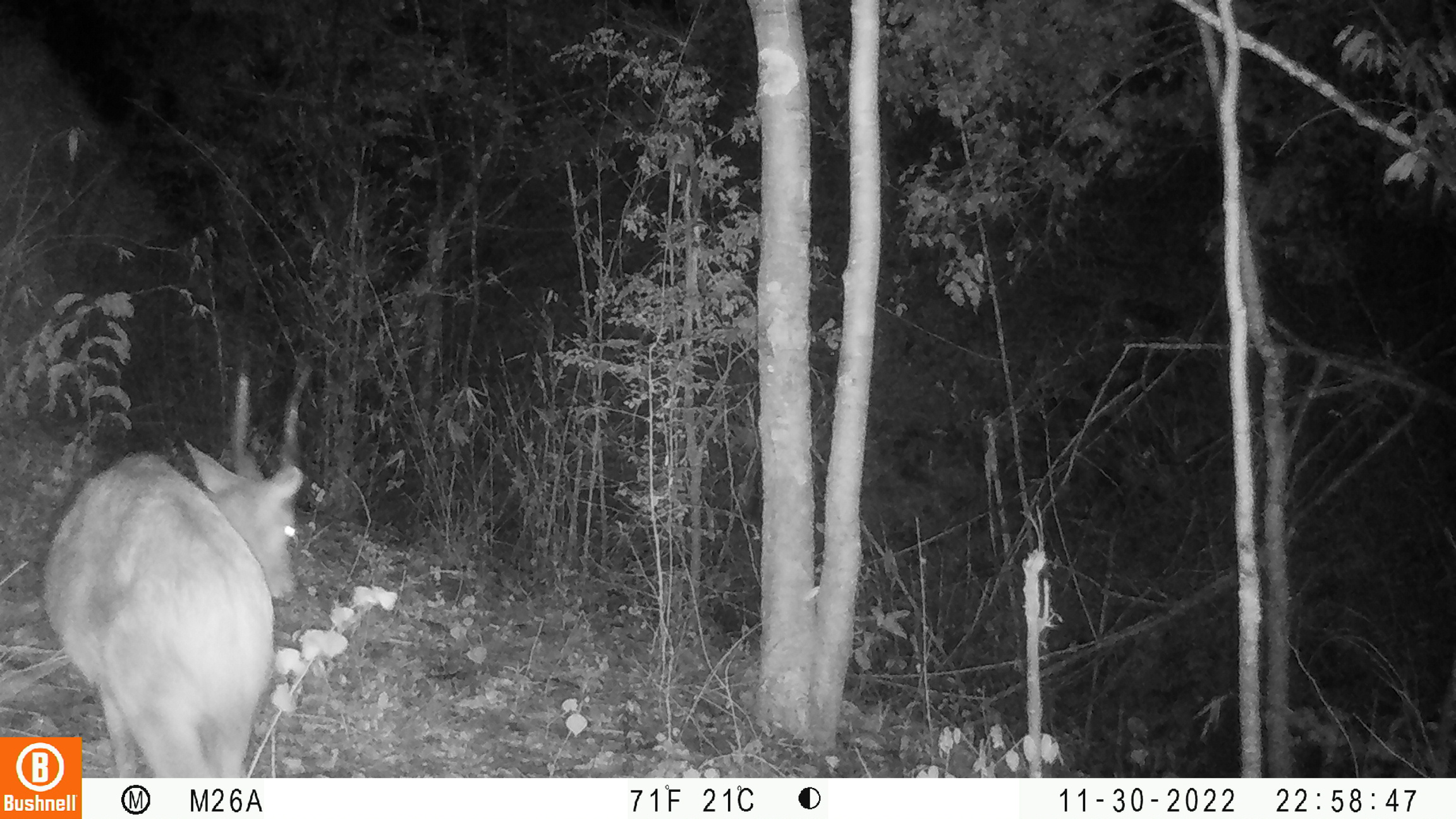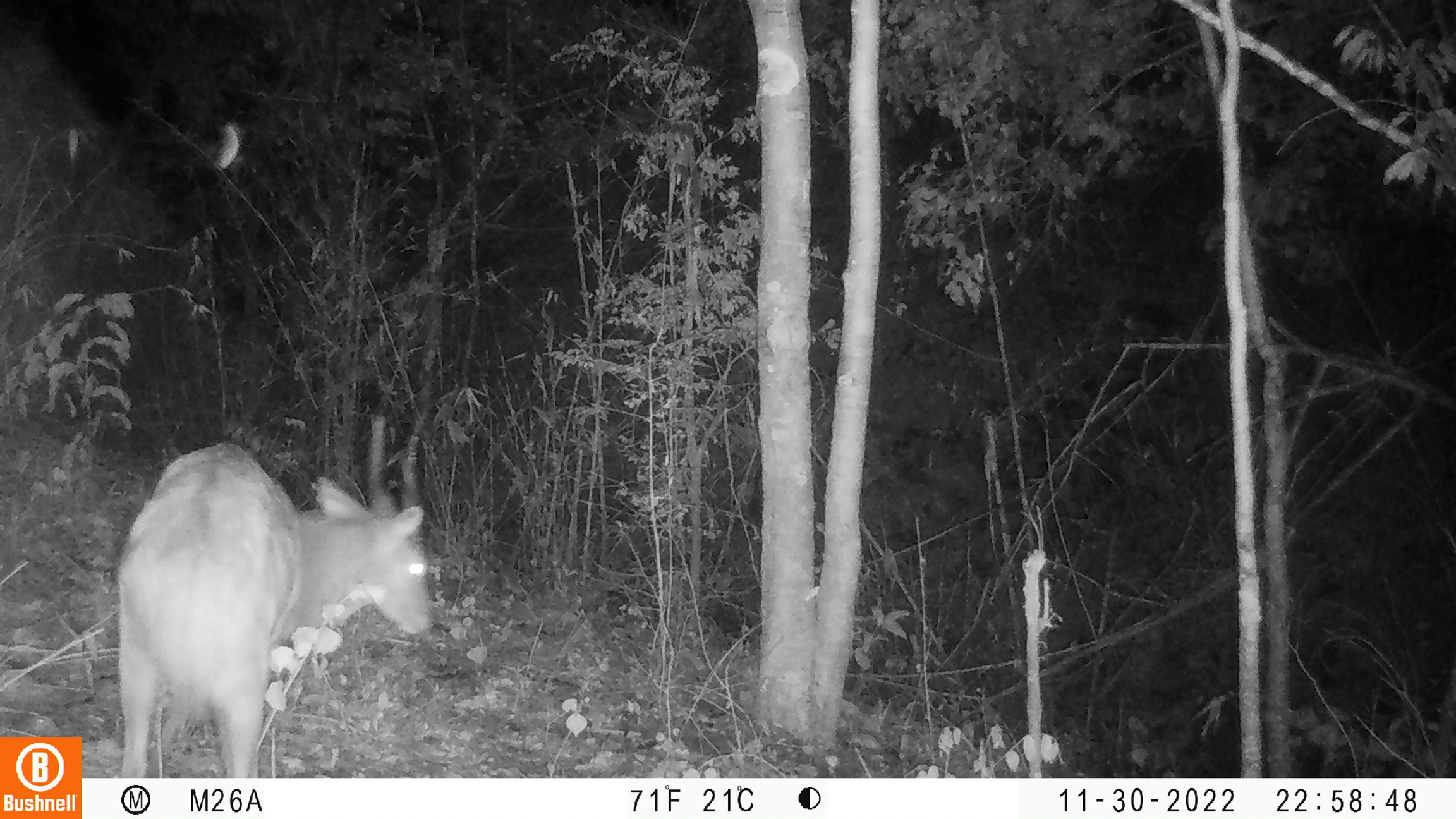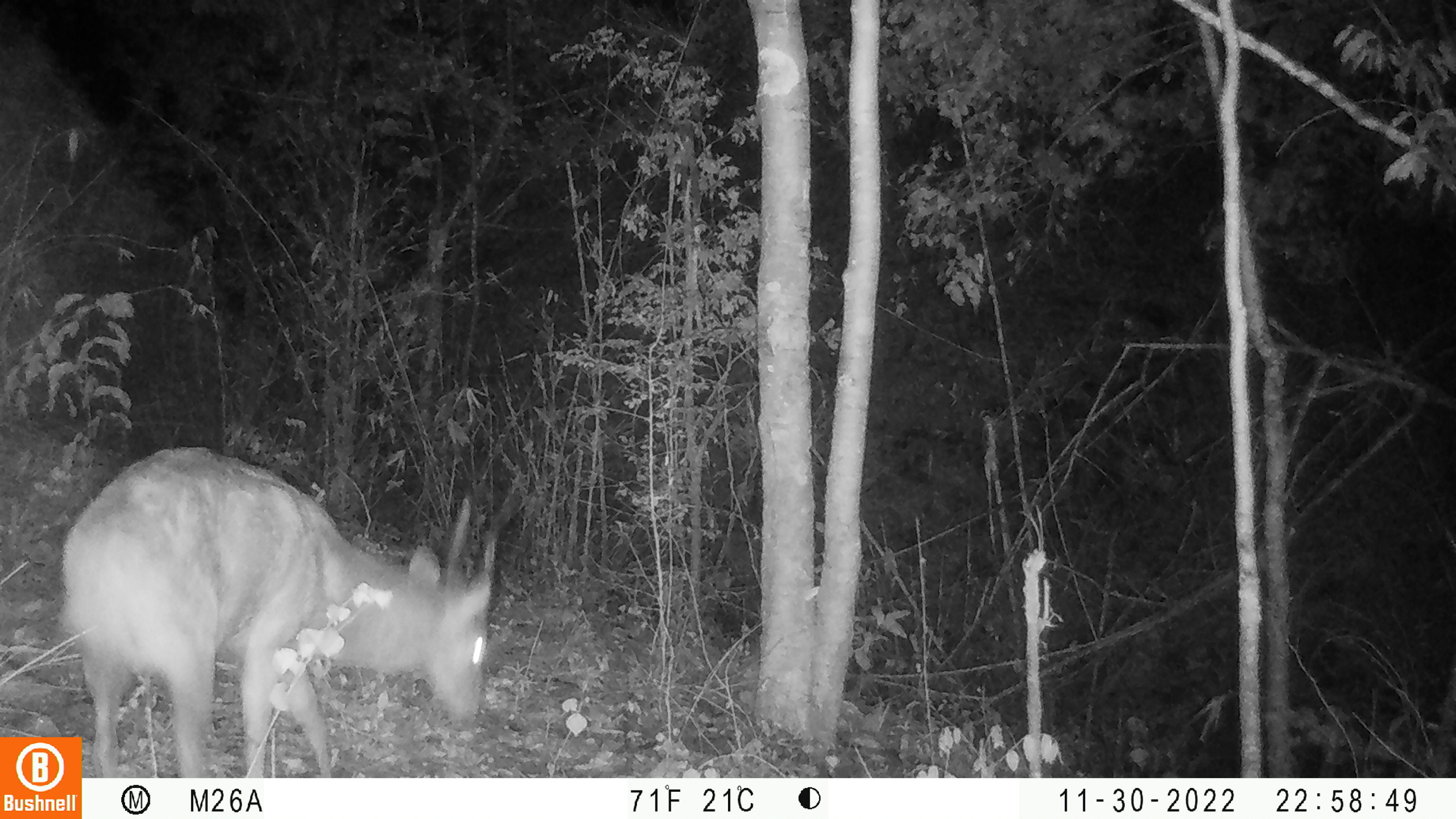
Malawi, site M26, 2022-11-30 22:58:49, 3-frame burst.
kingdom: Animalia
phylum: Chordata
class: Mammalia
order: Artiodactyla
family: Bovidae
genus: Tragelaphus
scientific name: Tragelaphus sylvaticus sylvaticus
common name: cape bushbuck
Cape bushbuck (Tragelaphus sylvaticus sylvaticus), count 1.